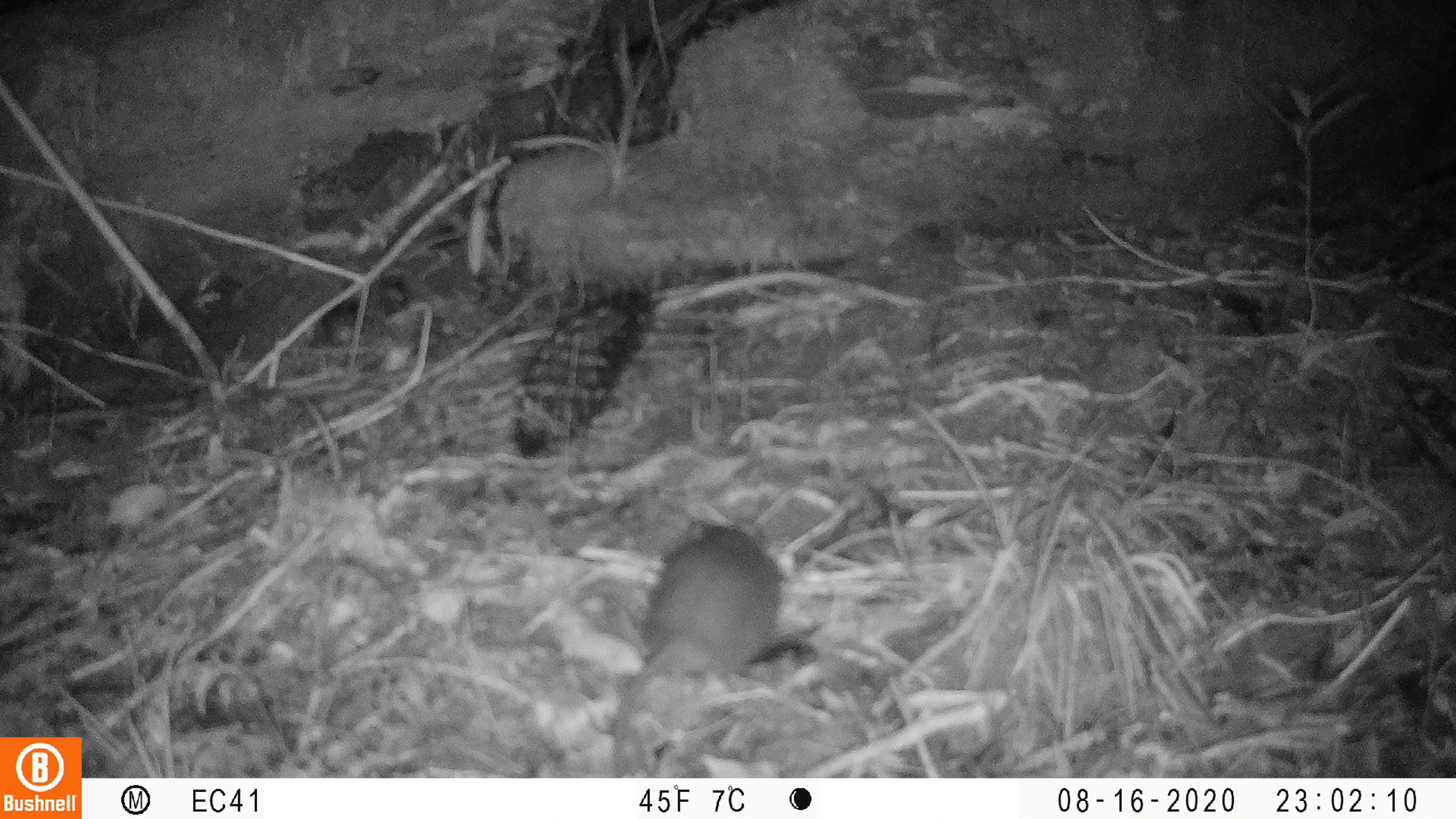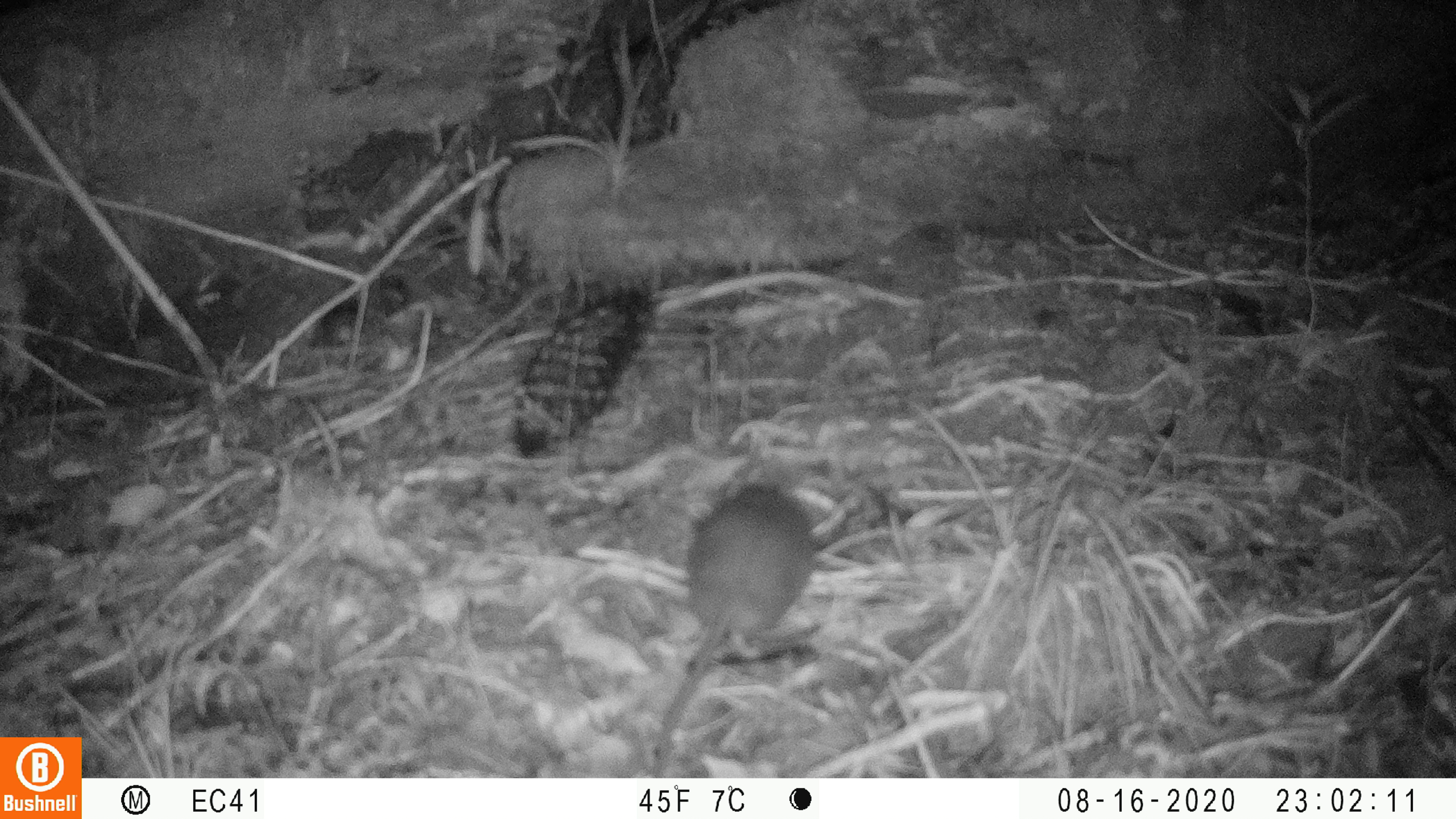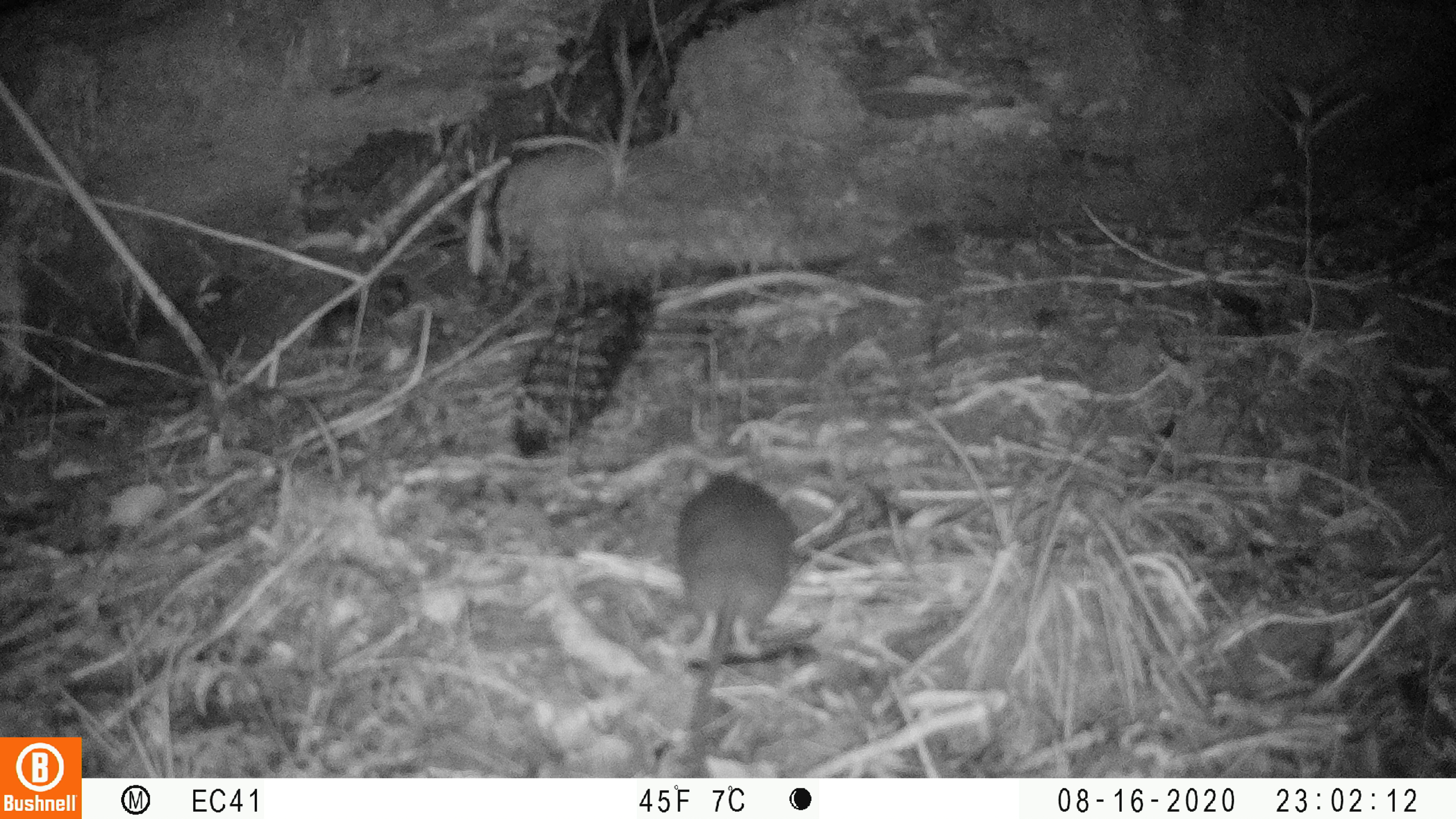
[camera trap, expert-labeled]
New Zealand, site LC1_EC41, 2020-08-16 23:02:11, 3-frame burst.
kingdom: Animalia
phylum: Chordata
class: Mammalia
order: Rodentia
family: Muridae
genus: Rattus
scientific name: Rattus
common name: rat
Rat (Rattus).